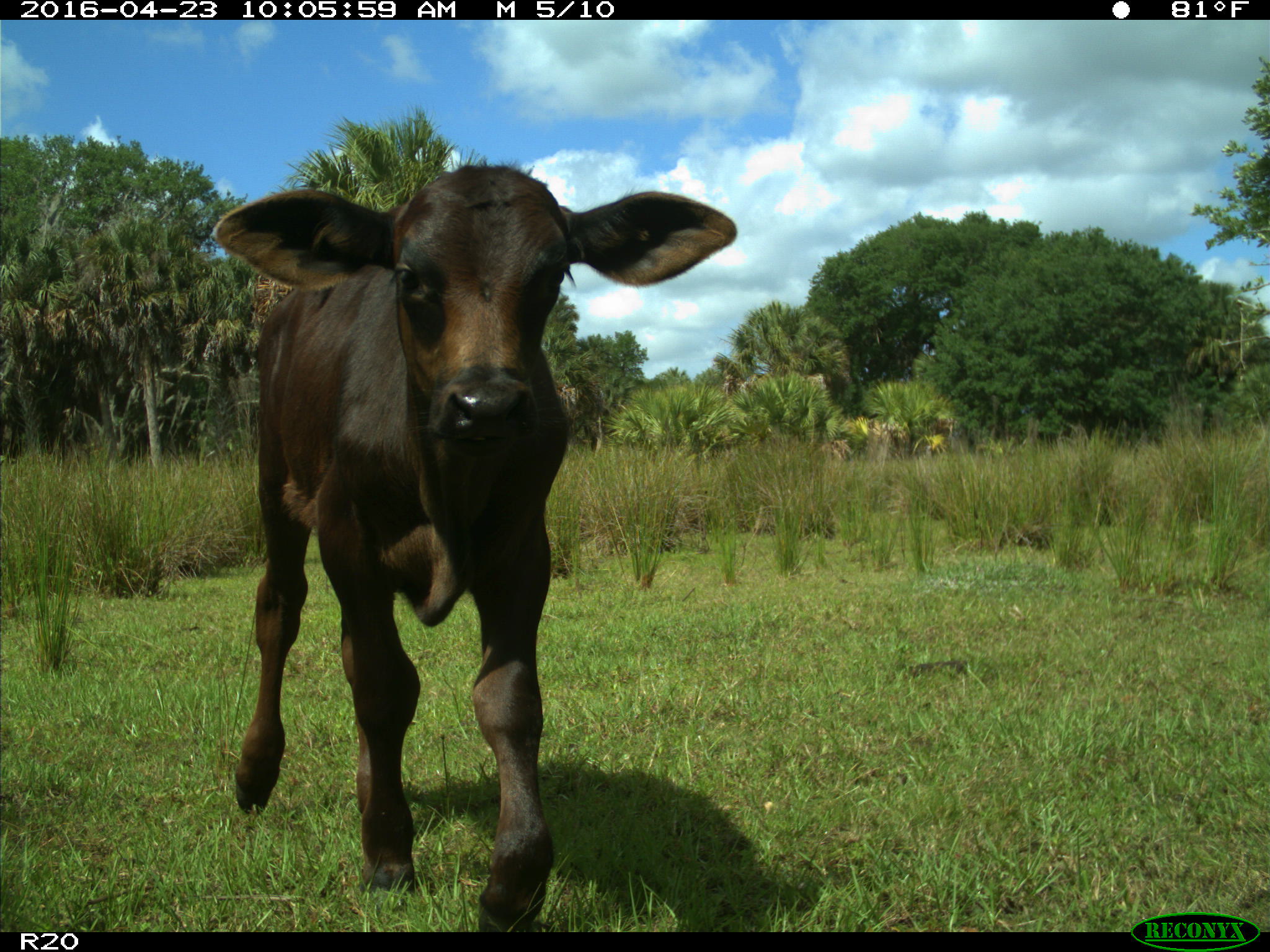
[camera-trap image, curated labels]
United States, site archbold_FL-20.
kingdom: Animalia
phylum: Chordata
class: Mammalia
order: Artiodactyla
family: Bovidae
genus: Bos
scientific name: Bos taurus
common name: domestic cow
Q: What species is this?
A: Bos taurus (domestic cow).